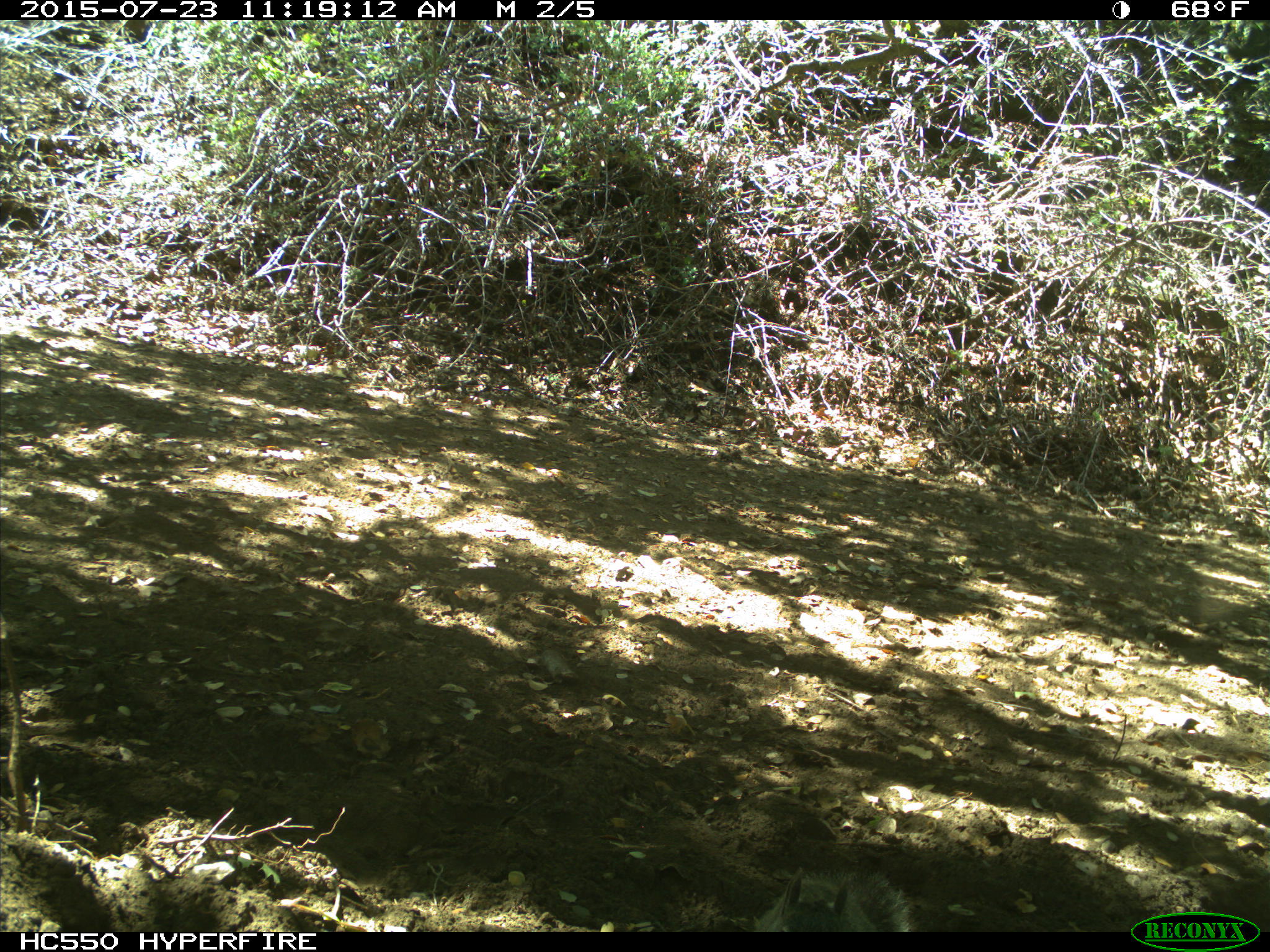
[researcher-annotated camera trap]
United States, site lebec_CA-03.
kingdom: Animalia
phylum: Chordata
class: Mammalia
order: Rodentia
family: Sciuridae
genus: Sciurus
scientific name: Sciurus carolinensis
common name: eastern gray squirrel